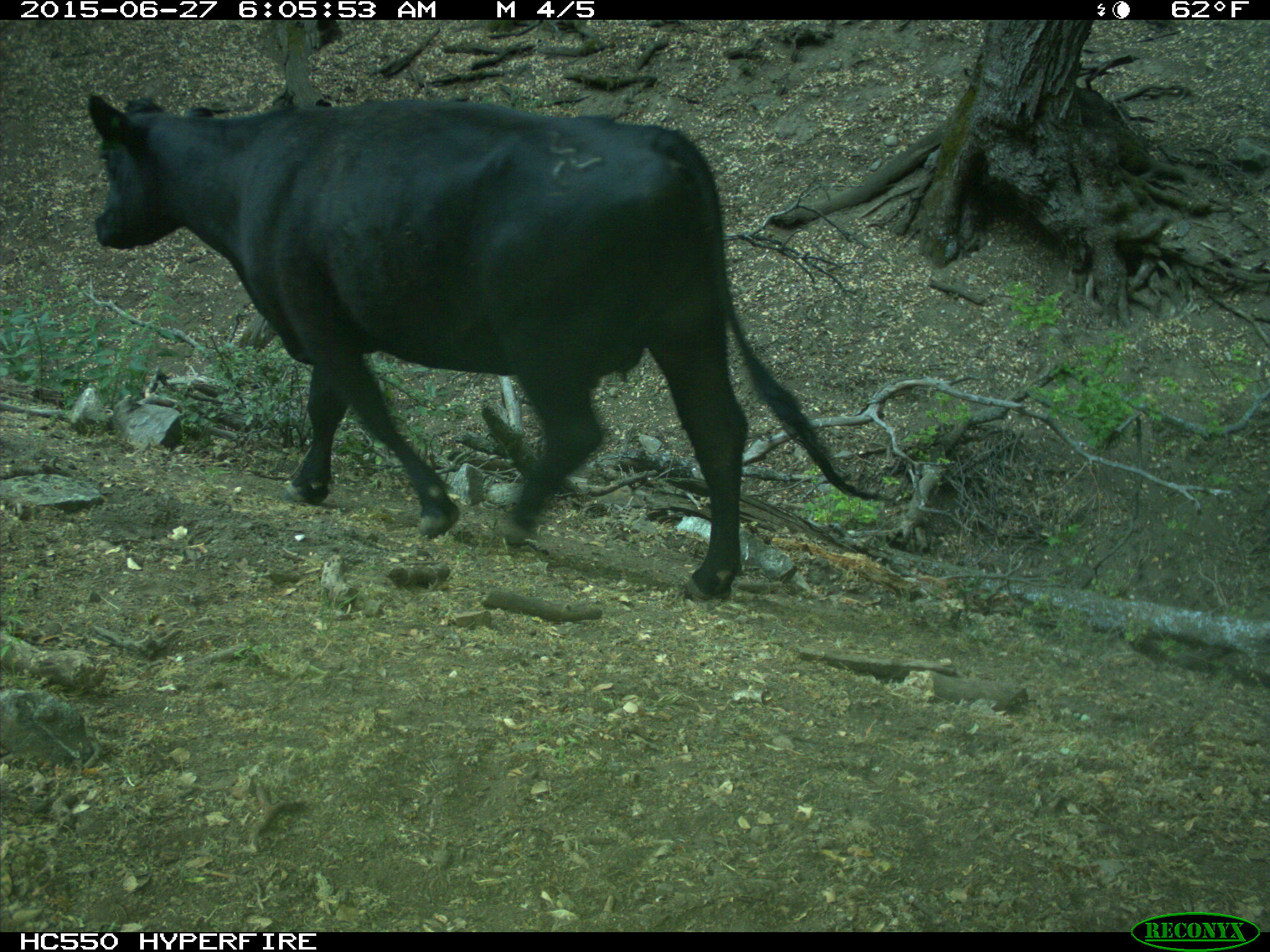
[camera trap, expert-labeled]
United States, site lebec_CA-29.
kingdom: Animalia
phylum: Chordata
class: Mammalia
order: Artiodactyla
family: Bovidae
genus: Bos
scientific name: Bos taurus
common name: domestic cow